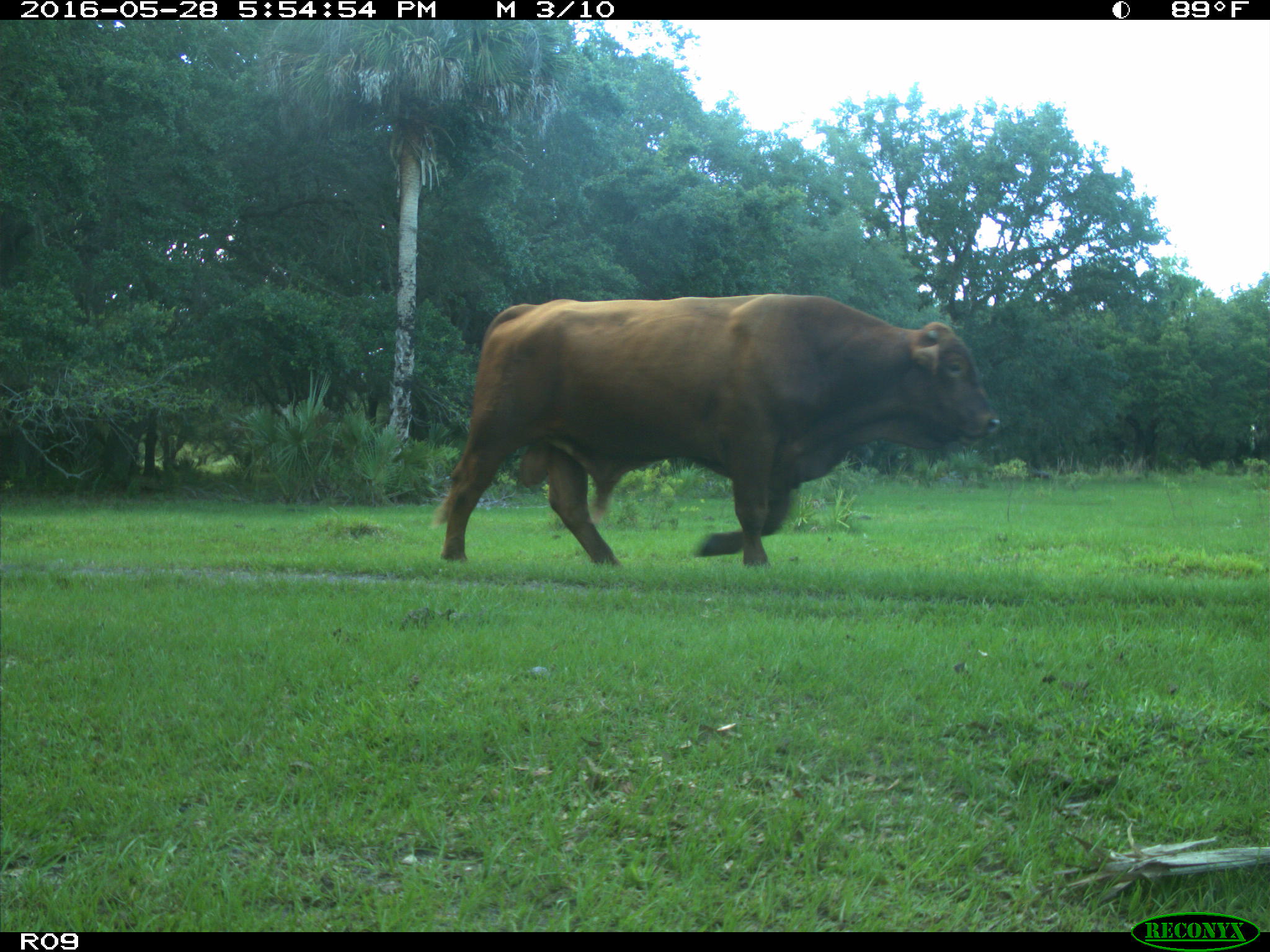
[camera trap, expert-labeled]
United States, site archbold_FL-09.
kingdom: Animalia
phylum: Chordata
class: Mammalia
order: Artiodactyla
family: Bovidae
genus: Bos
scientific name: Bos taurus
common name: domestic cow